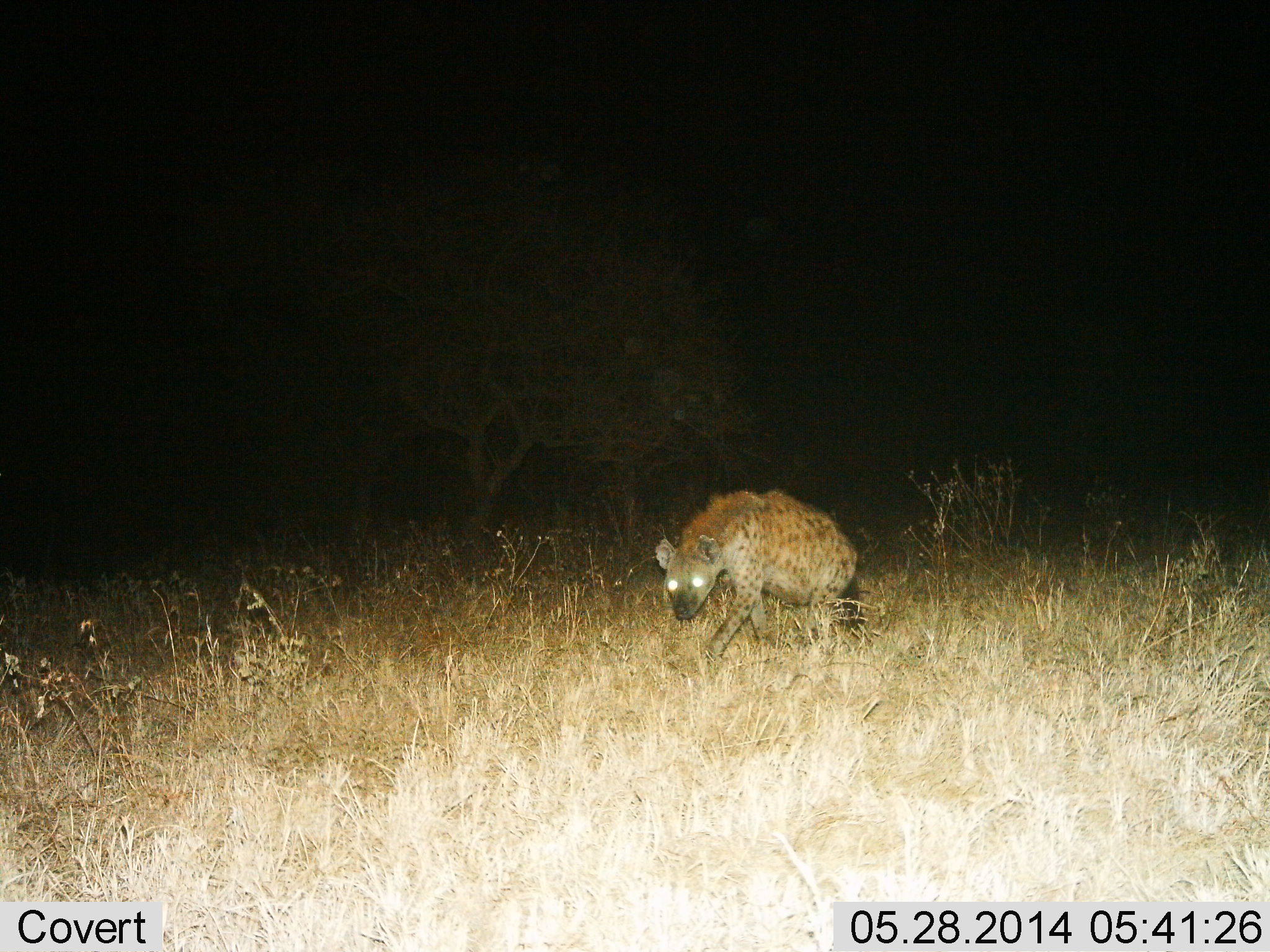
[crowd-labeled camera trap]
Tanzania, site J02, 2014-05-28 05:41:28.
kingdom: Animalia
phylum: Chordata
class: Mammalia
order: Carnivora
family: Hyaenidae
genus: Crocuta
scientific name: Crocuta crocuta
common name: spotted hyena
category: hyenaspotted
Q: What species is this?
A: Hyenaspotted (spotted hyena) (Crocuta crocuta).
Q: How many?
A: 1.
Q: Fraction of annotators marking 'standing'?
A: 20%.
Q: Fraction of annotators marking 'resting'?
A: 0%.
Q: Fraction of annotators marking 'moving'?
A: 80%.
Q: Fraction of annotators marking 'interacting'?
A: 0%.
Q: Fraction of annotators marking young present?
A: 0%.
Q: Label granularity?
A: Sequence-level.